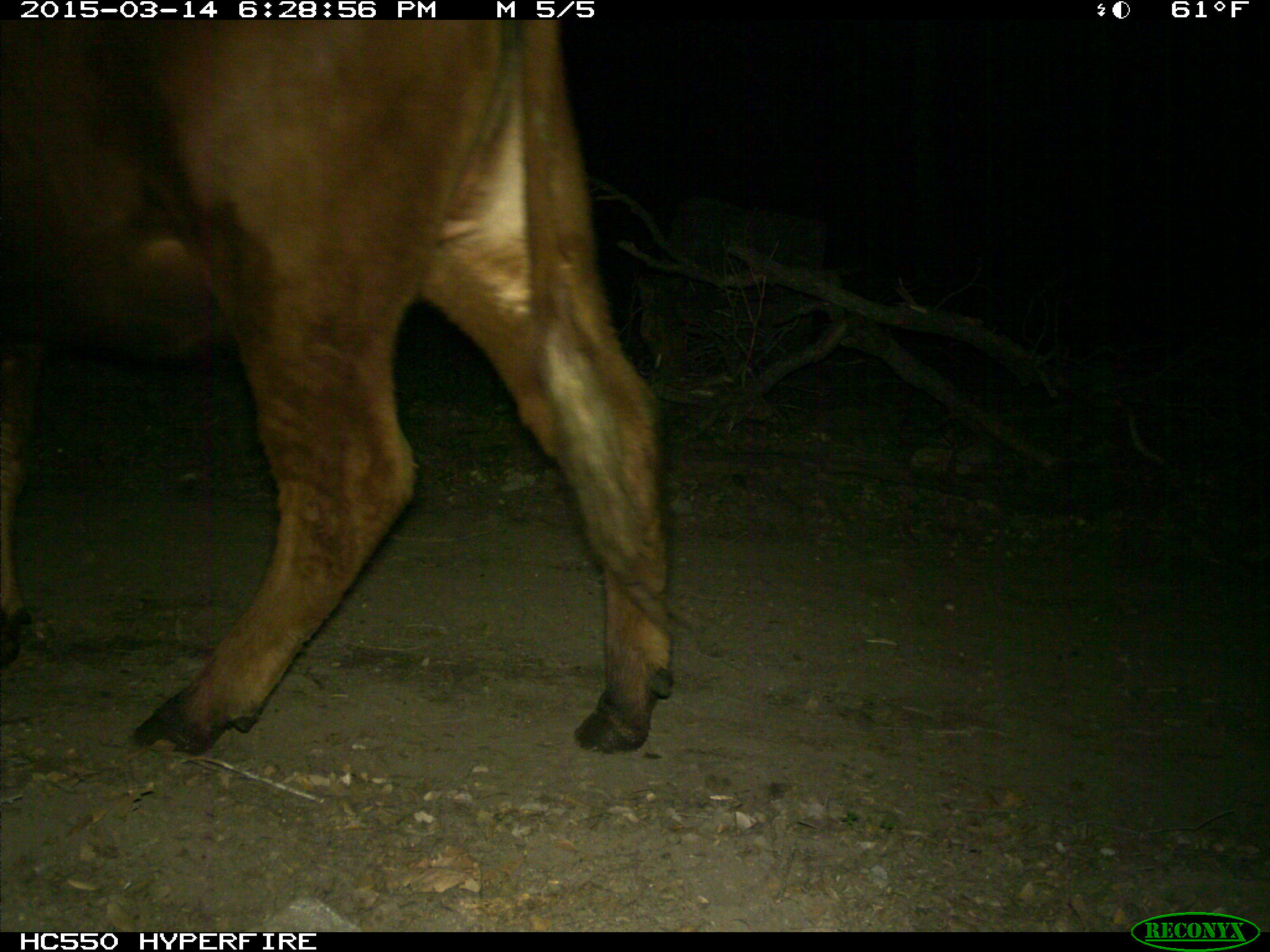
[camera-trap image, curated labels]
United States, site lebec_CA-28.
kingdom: Animalia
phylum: Chordata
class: Mammalia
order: Artiodactyla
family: Bovidae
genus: Bos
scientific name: Bos taurus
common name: domestic cow